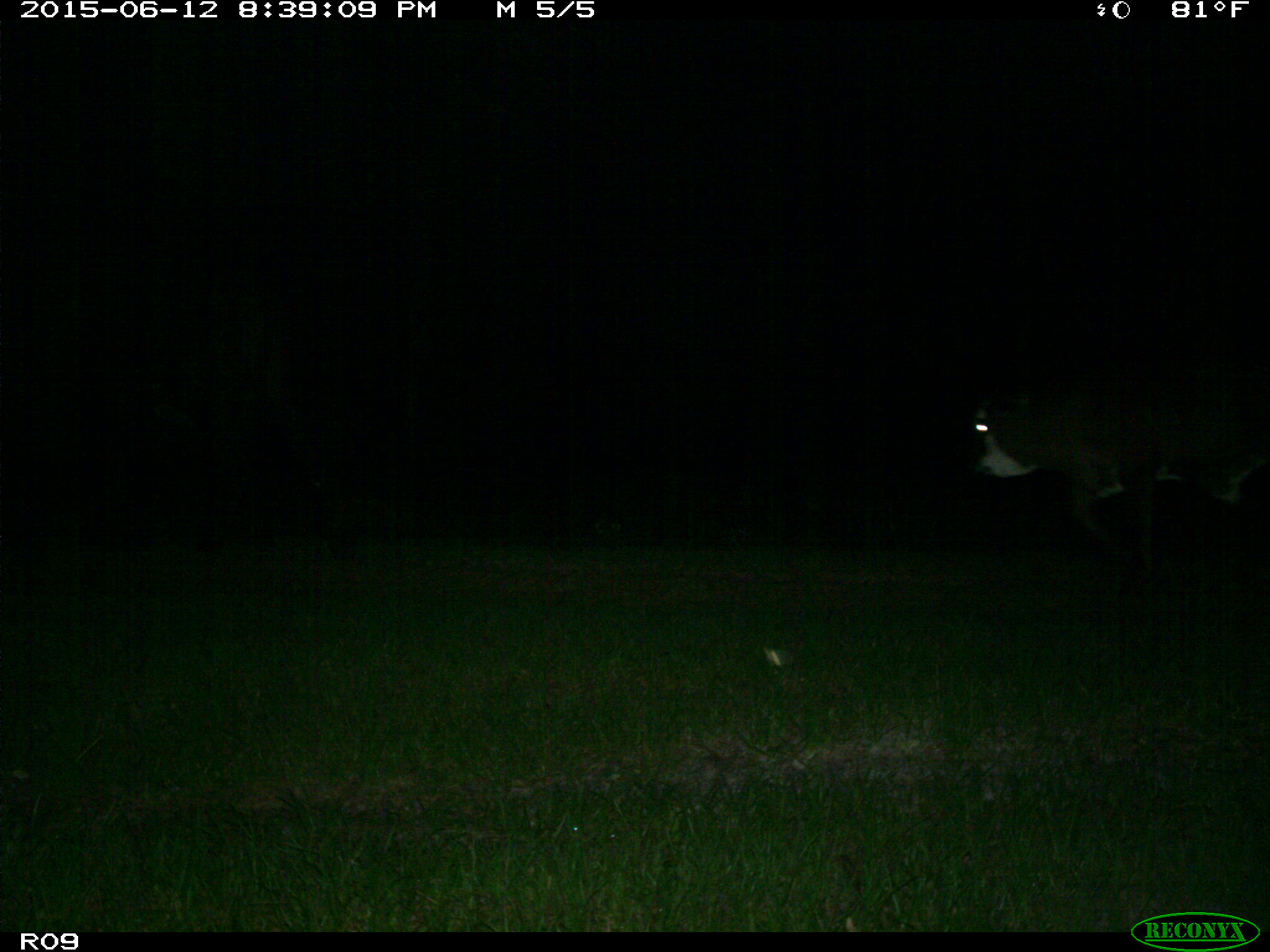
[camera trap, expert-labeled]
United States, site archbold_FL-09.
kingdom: Animalia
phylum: Chordata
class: Mammalia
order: Artiodactyla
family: Bovidae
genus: Bos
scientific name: Bos taurus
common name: domestic cow